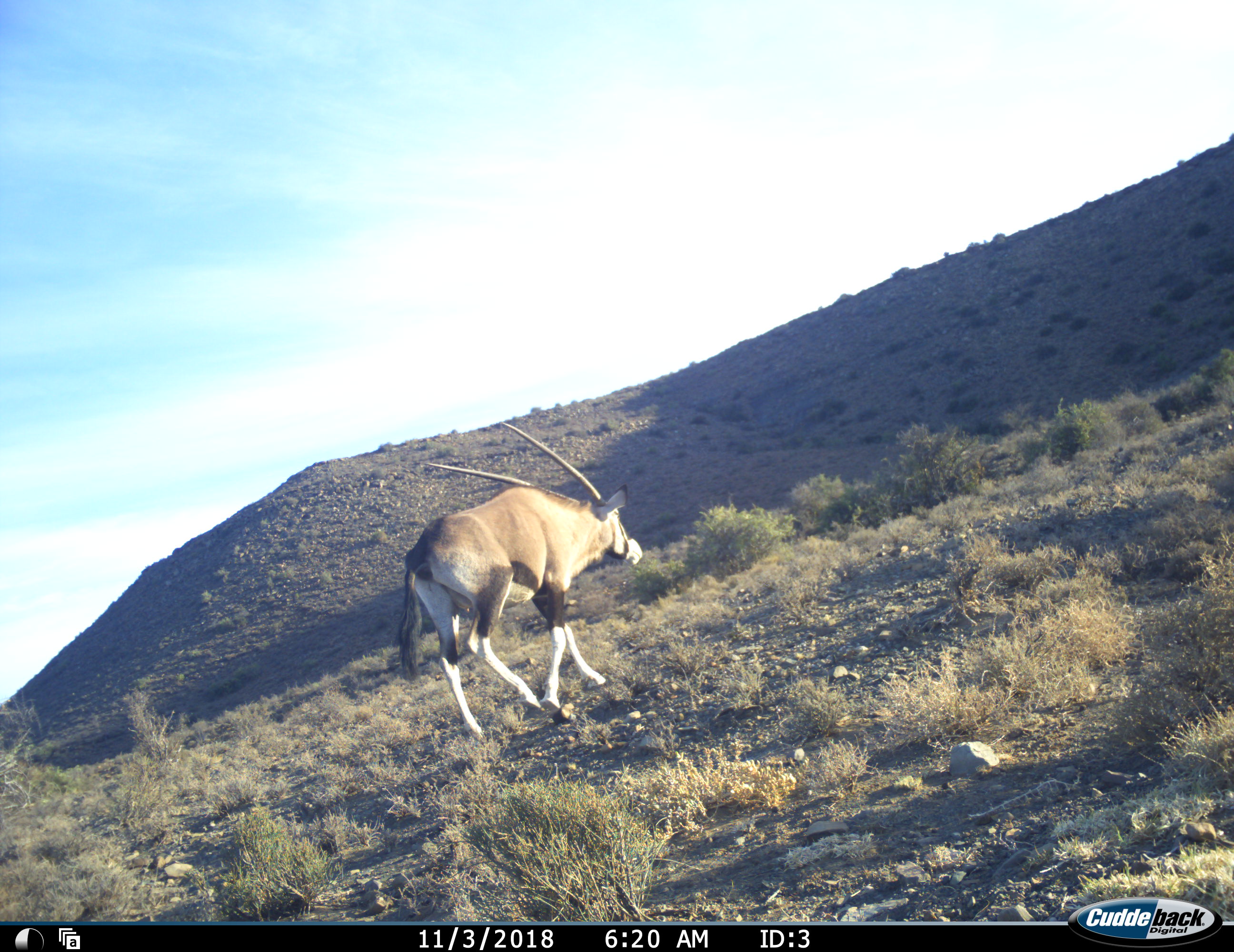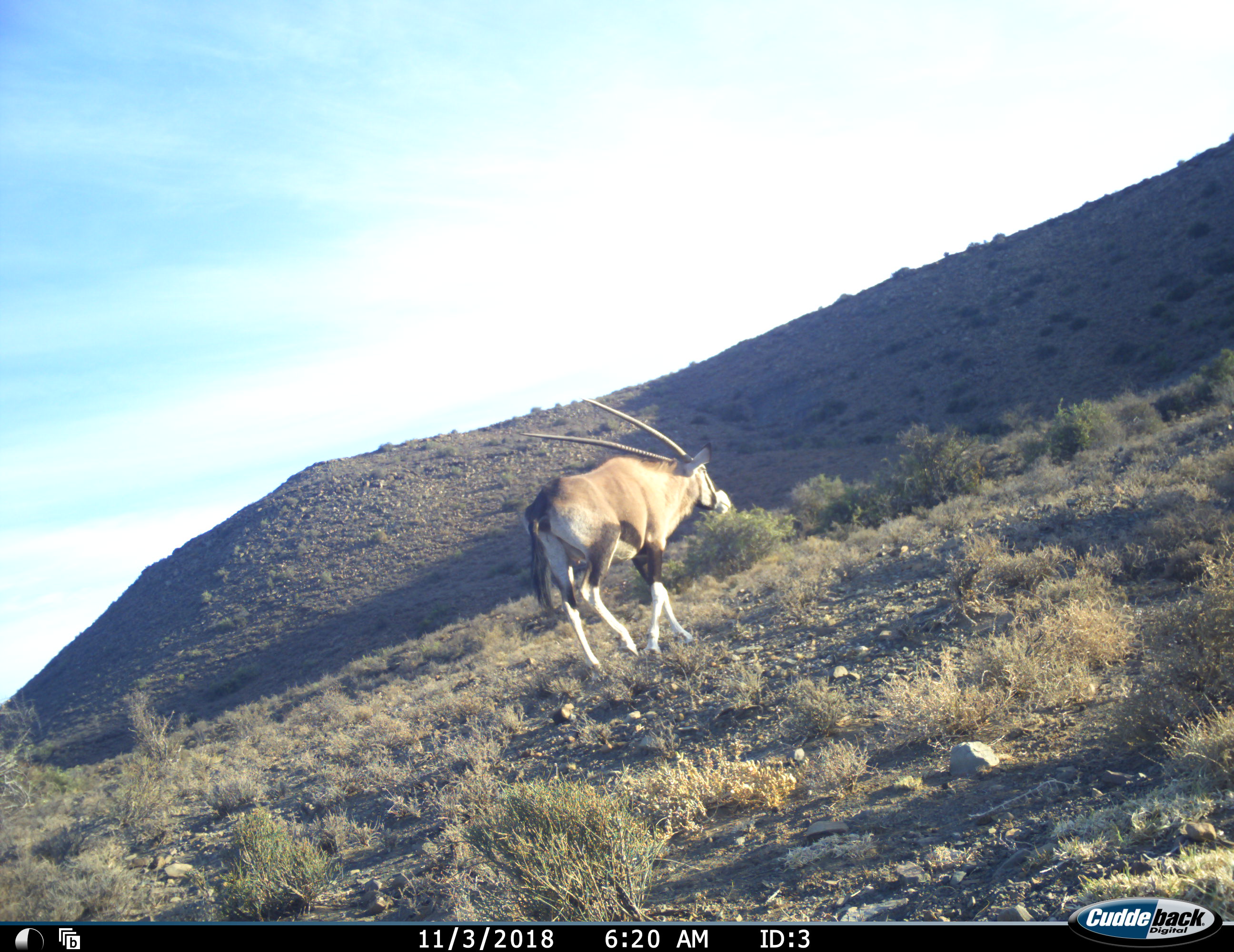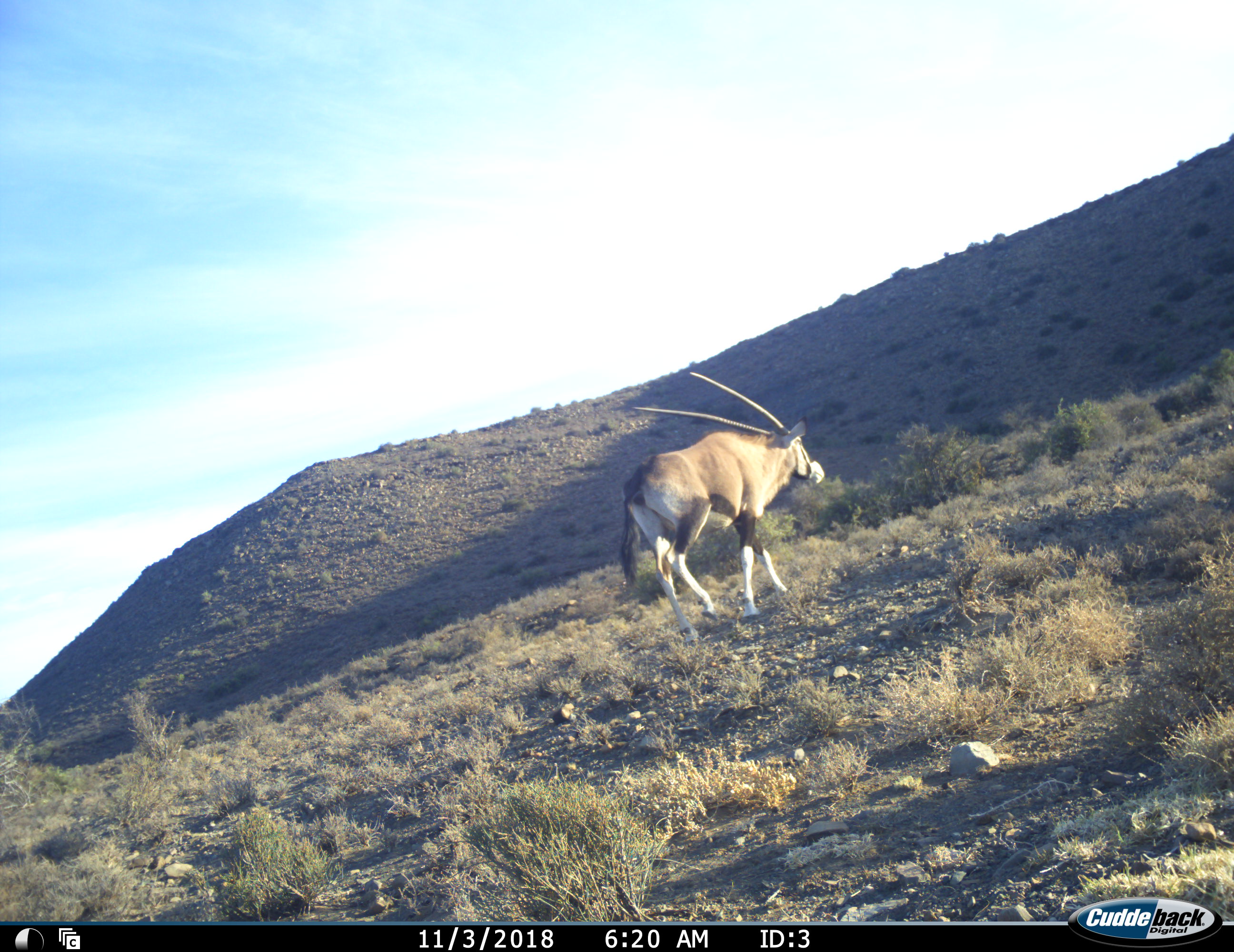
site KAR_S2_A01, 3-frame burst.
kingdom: Animalia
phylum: Chordata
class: Mammalia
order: Artiodactyla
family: Bovidae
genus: Oryx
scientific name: Oryx gazella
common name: gemsbok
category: oryx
Oryx (gemsbok) (Oryx gazella), count 1. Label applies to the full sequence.